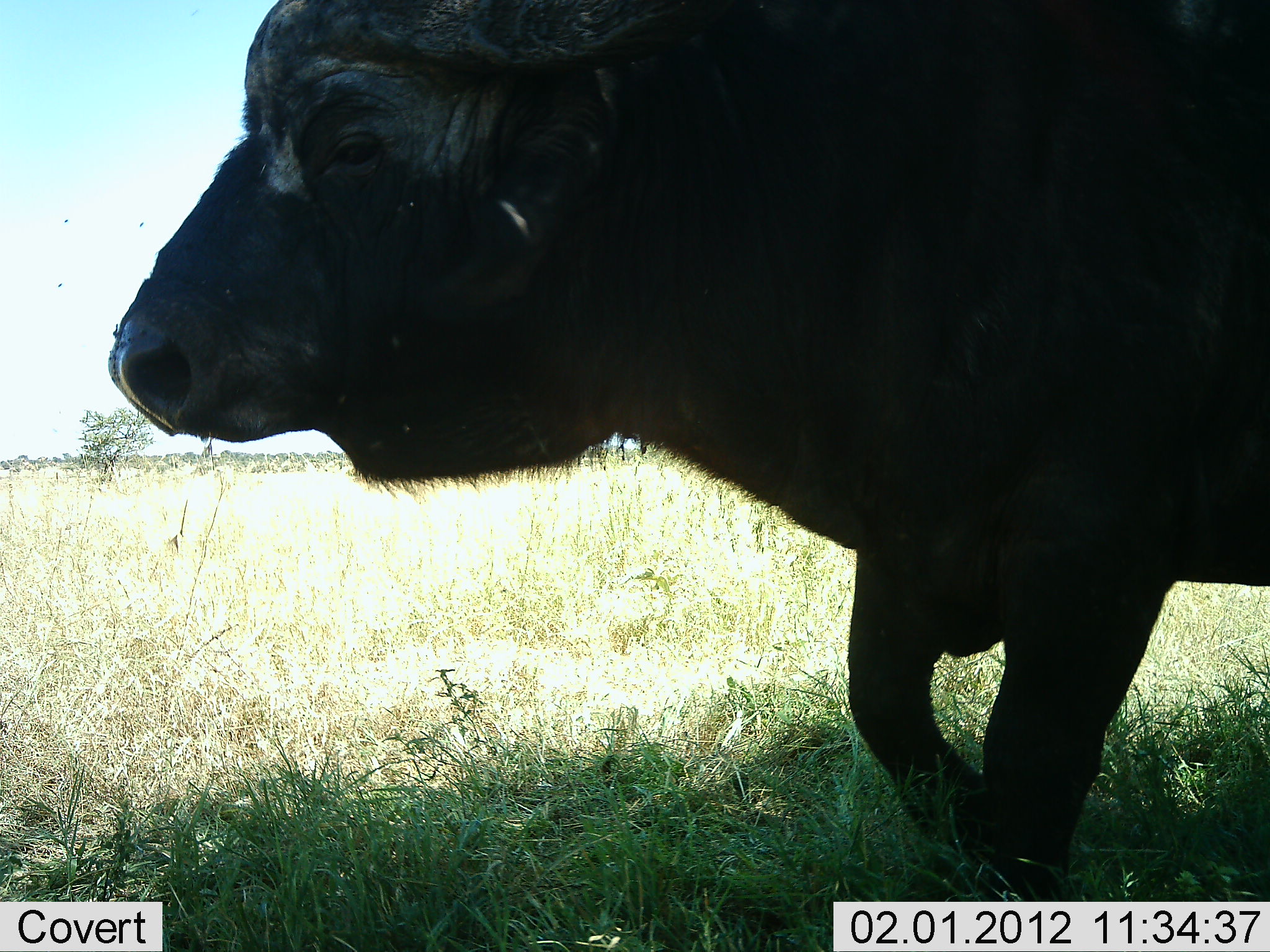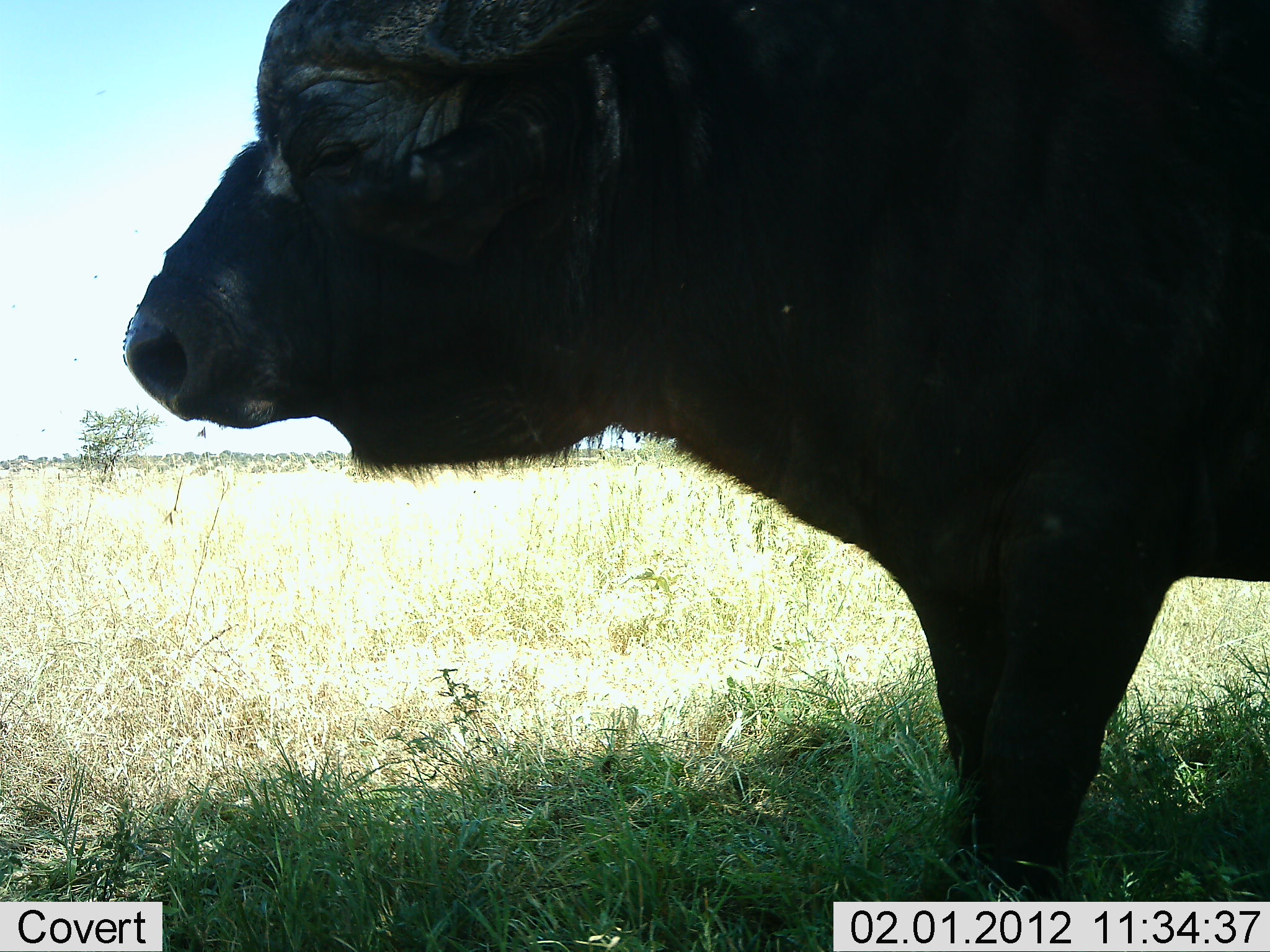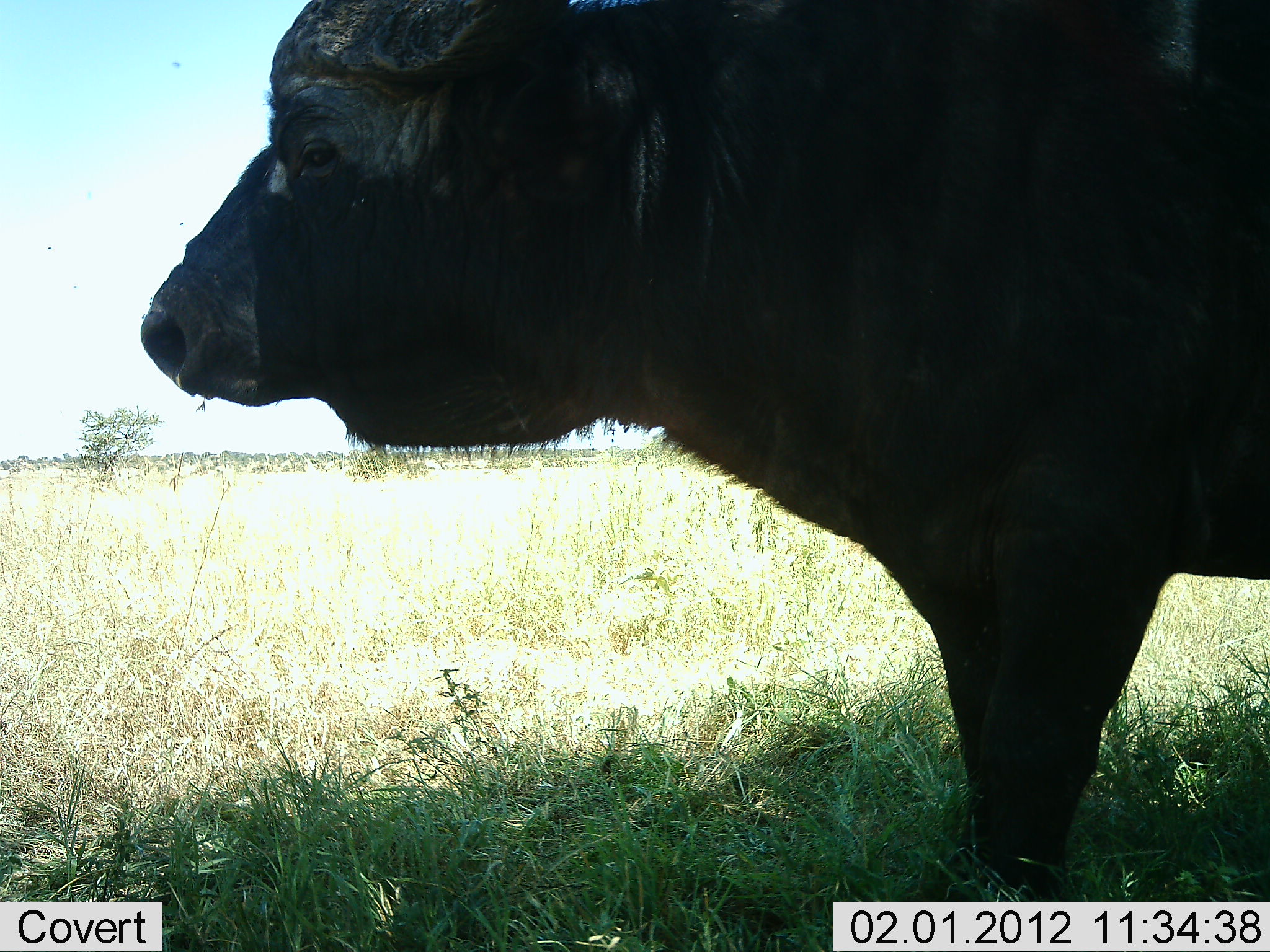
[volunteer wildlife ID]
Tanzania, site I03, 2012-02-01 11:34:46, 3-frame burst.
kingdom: Animalia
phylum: Chordata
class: Mammalia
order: Artiodactyla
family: Bovidae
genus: Syncerus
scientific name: Syncerus caffer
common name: cape buffalo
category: buffalo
Buffalo (cape buffalo) (Syncerus caffer), count 1. Behavior (volunteer vote fractions): standing 87%, resting 0%, moving 13%, interacting 0%. Young present (vote fraction): 0%. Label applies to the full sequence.